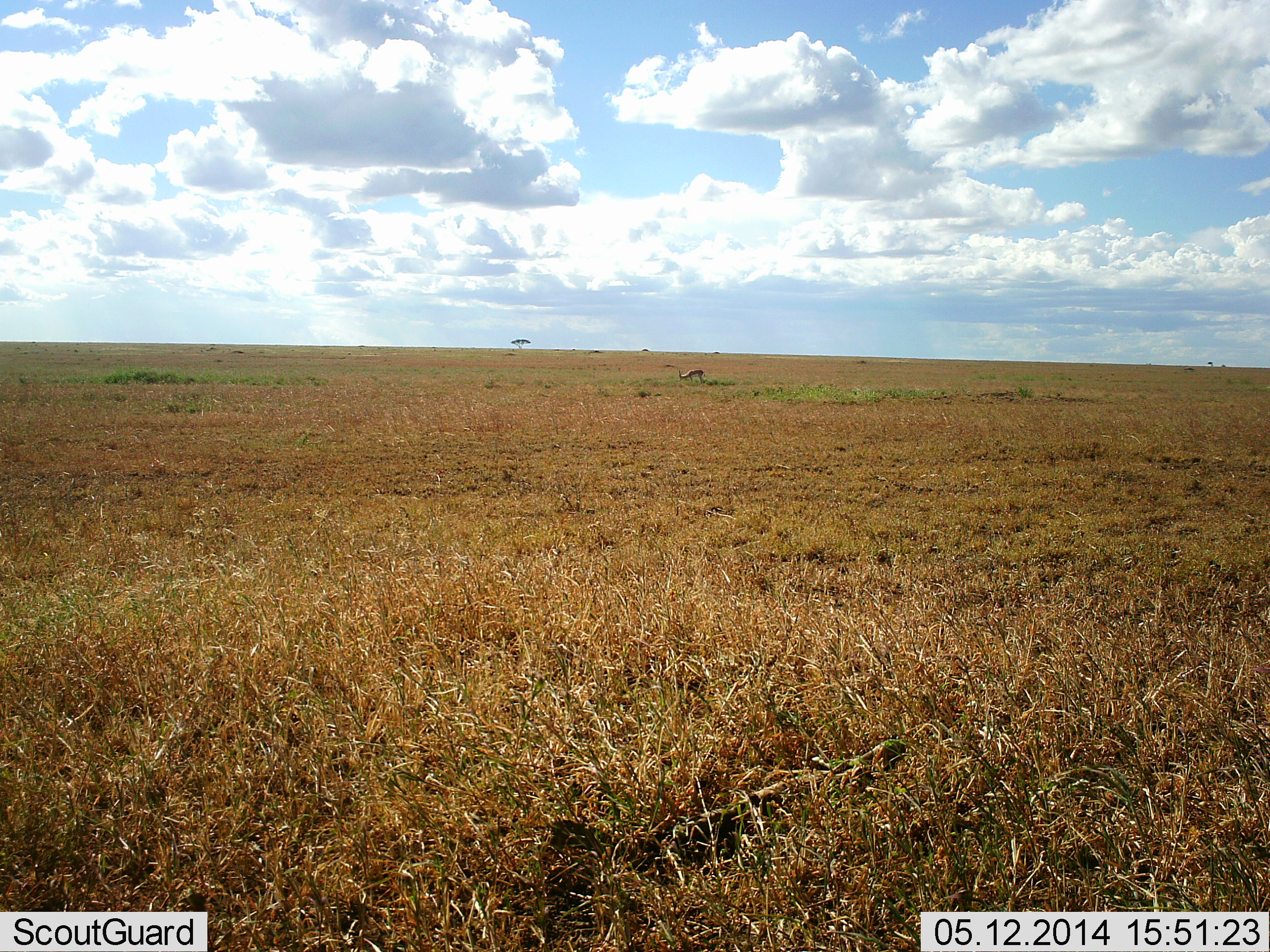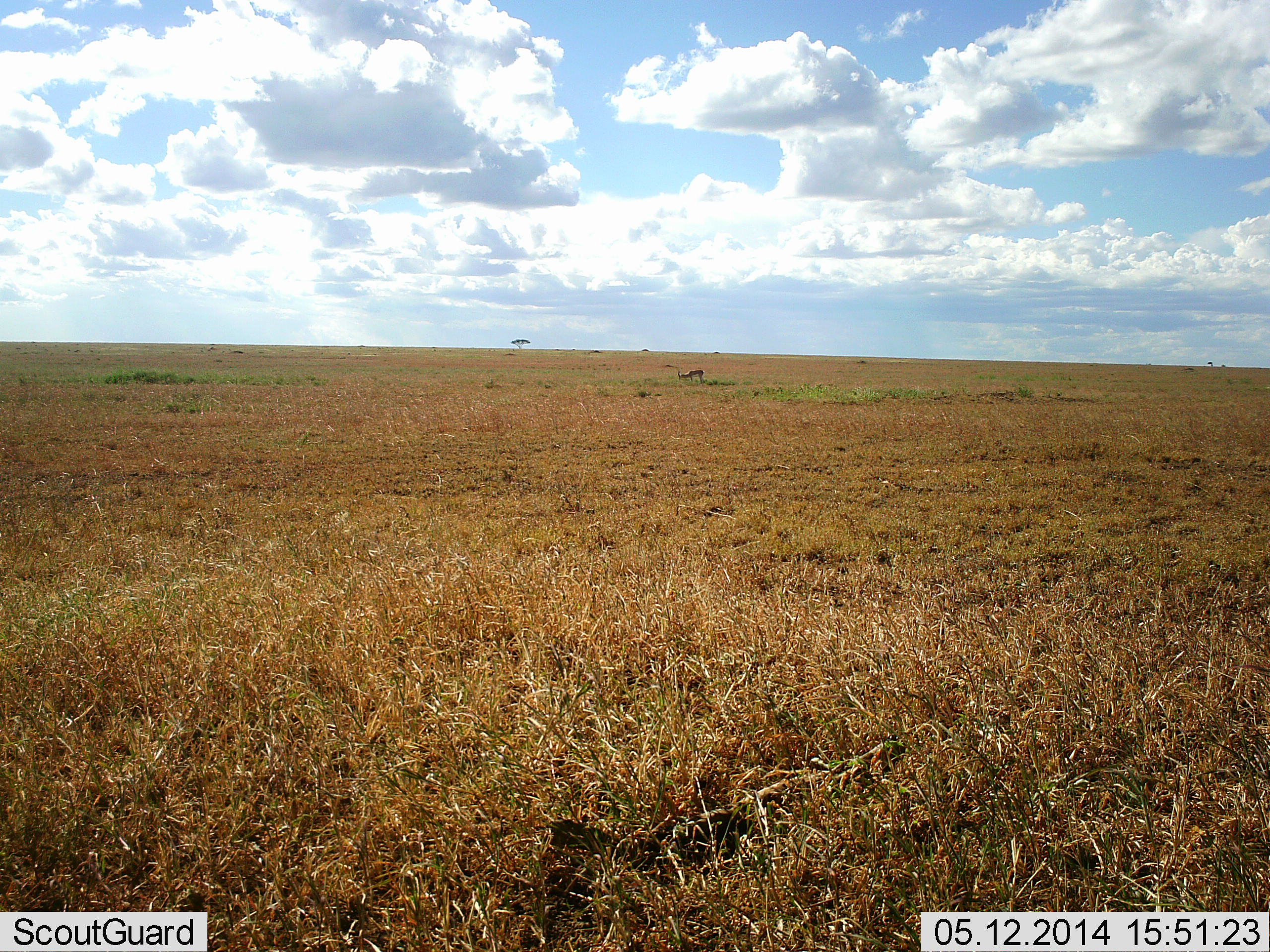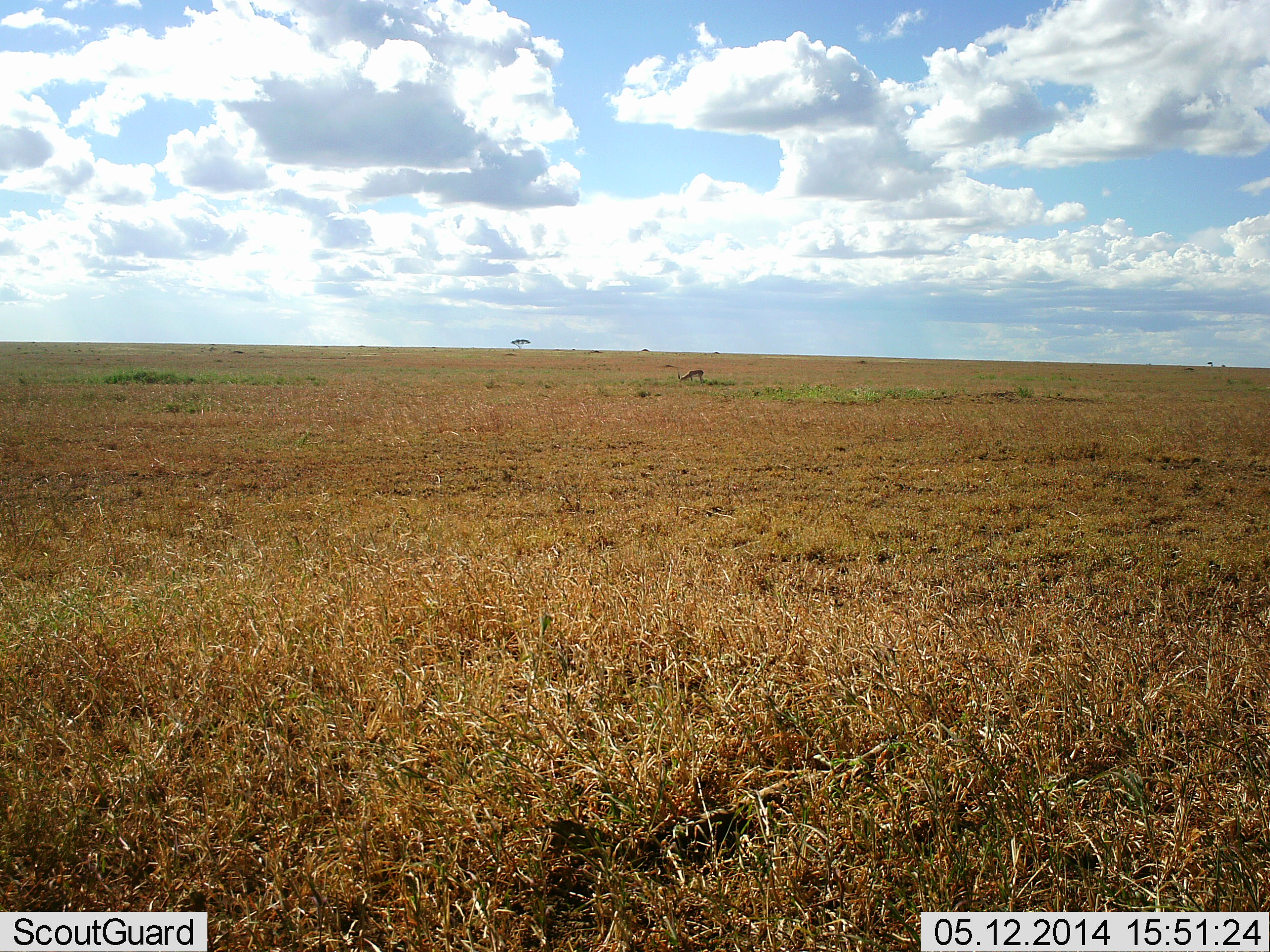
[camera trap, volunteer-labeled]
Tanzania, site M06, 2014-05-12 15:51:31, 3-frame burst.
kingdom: Animalia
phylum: Chordata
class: Mammalia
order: Artiodactyla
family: Bovidae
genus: Eudorcas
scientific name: Eudorcas thomsonii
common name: thomson's gazelle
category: gazellethomsons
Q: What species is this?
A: Gazellethomsons (thomson's gazelle) (Eudorcas thomsonii).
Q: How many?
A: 1.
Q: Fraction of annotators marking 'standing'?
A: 22%.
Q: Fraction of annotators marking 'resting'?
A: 0%.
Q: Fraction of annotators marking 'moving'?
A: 0%.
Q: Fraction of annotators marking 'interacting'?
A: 11%.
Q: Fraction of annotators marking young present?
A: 0%.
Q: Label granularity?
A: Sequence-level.